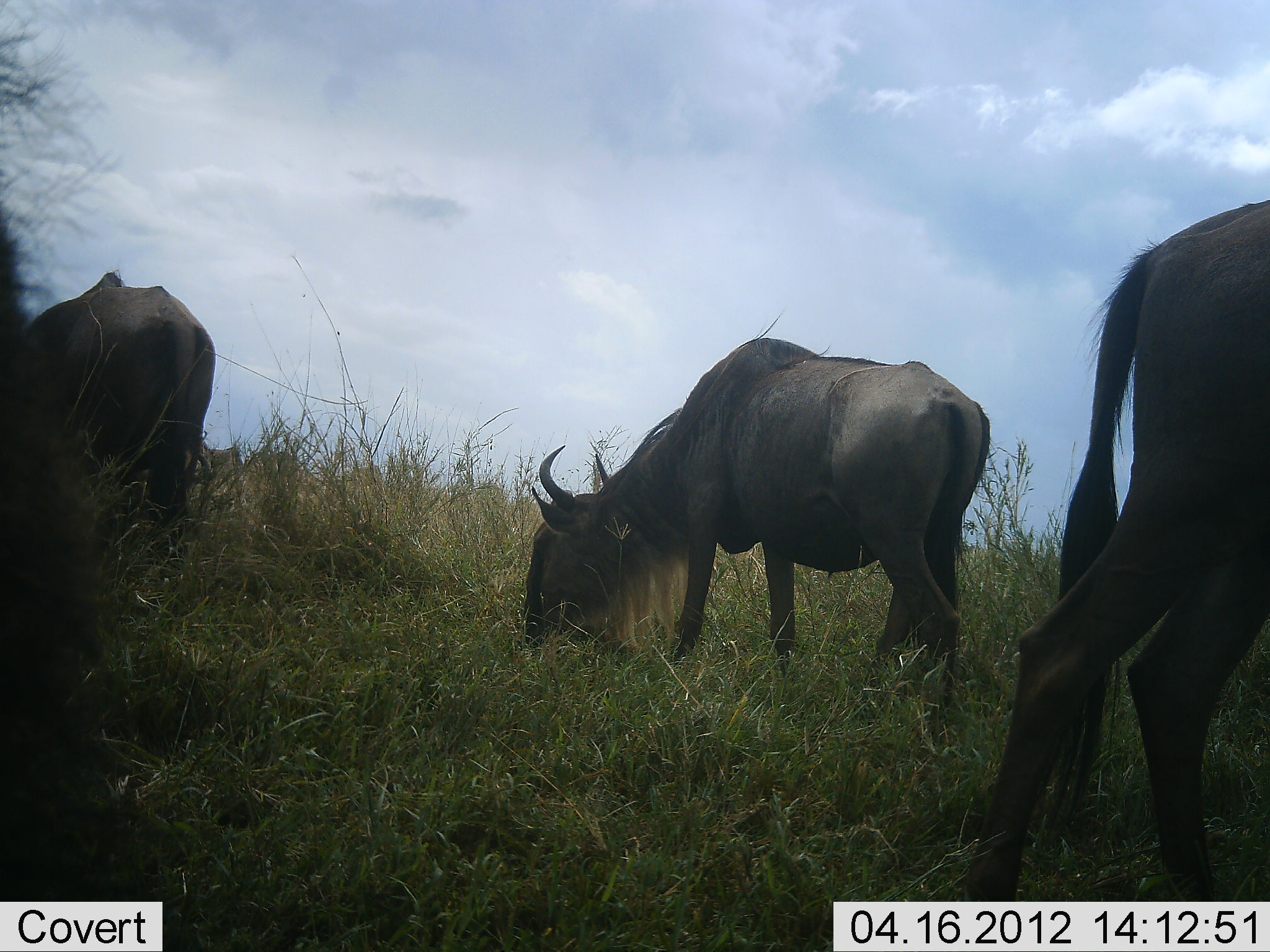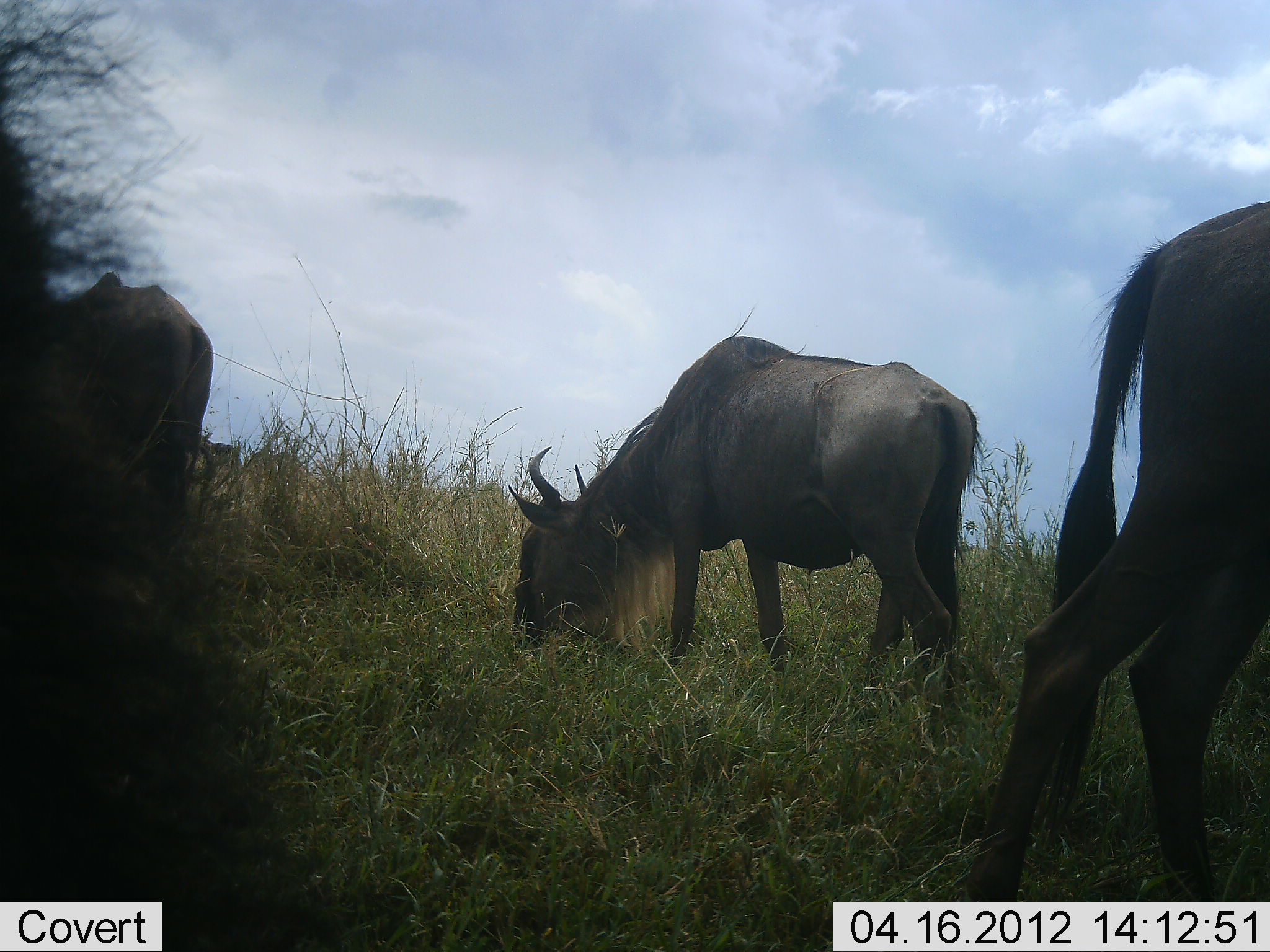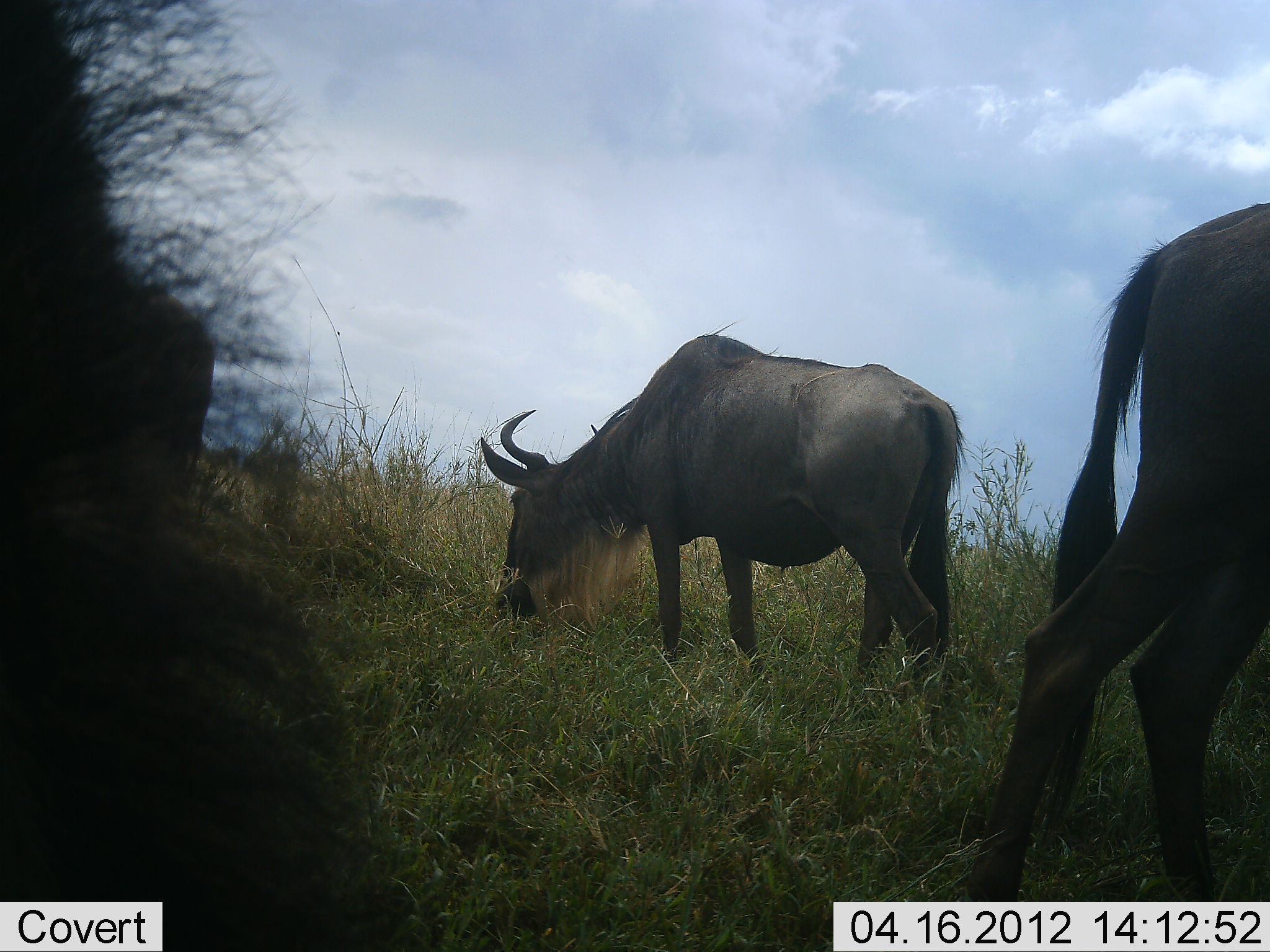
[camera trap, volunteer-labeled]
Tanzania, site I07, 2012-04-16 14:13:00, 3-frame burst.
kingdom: Animalia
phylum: Chordata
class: Mammalia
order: Artiodactyla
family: Bovidae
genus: Connochaetes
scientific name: Connochaetes taurinus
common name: blue wildebeest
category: wildebeest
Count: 4.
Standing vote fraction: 35%.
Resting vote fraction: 5%.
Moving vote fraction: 10%.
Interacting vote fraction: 0%.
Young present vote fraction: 0%.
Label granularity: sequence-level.